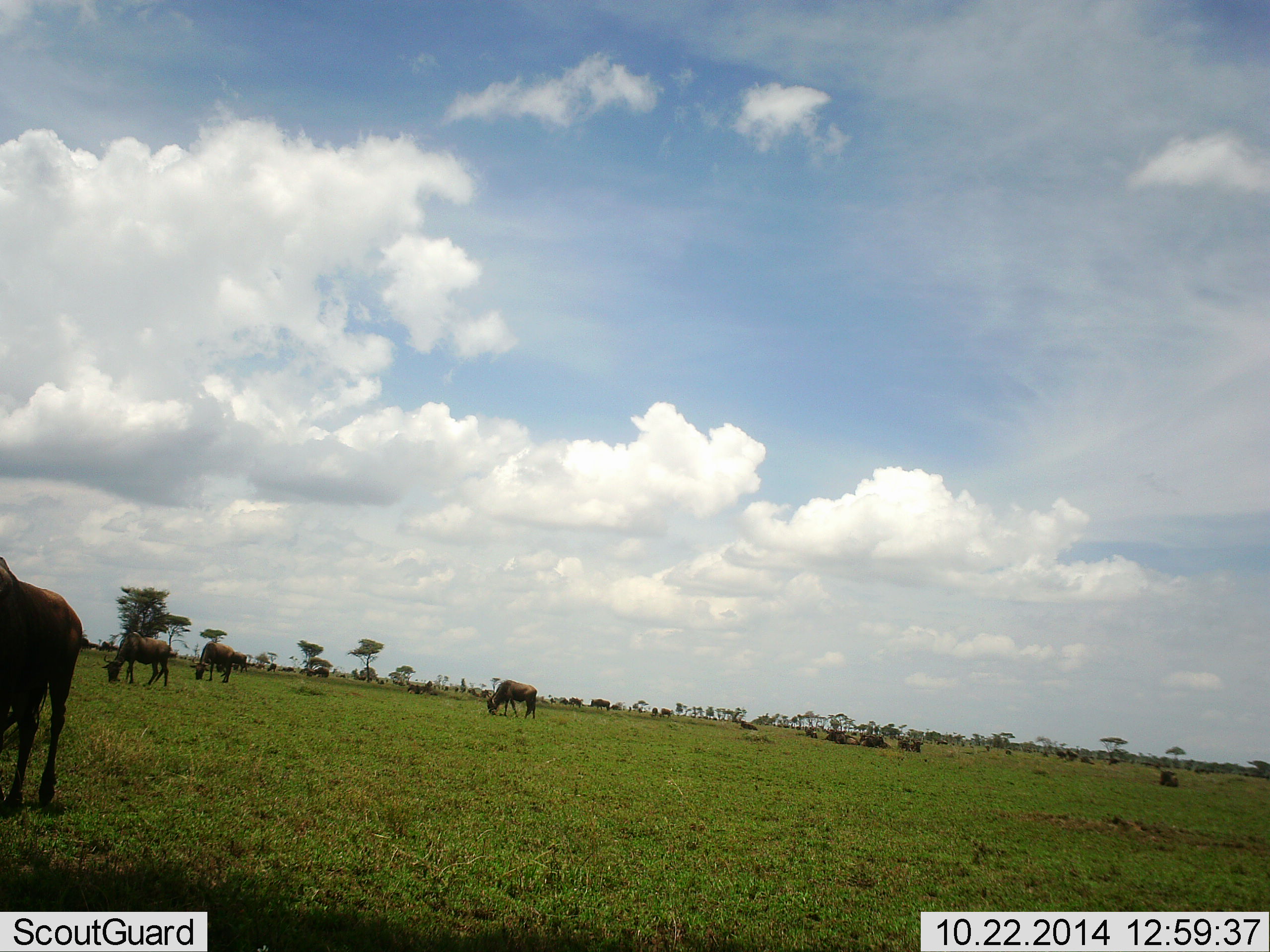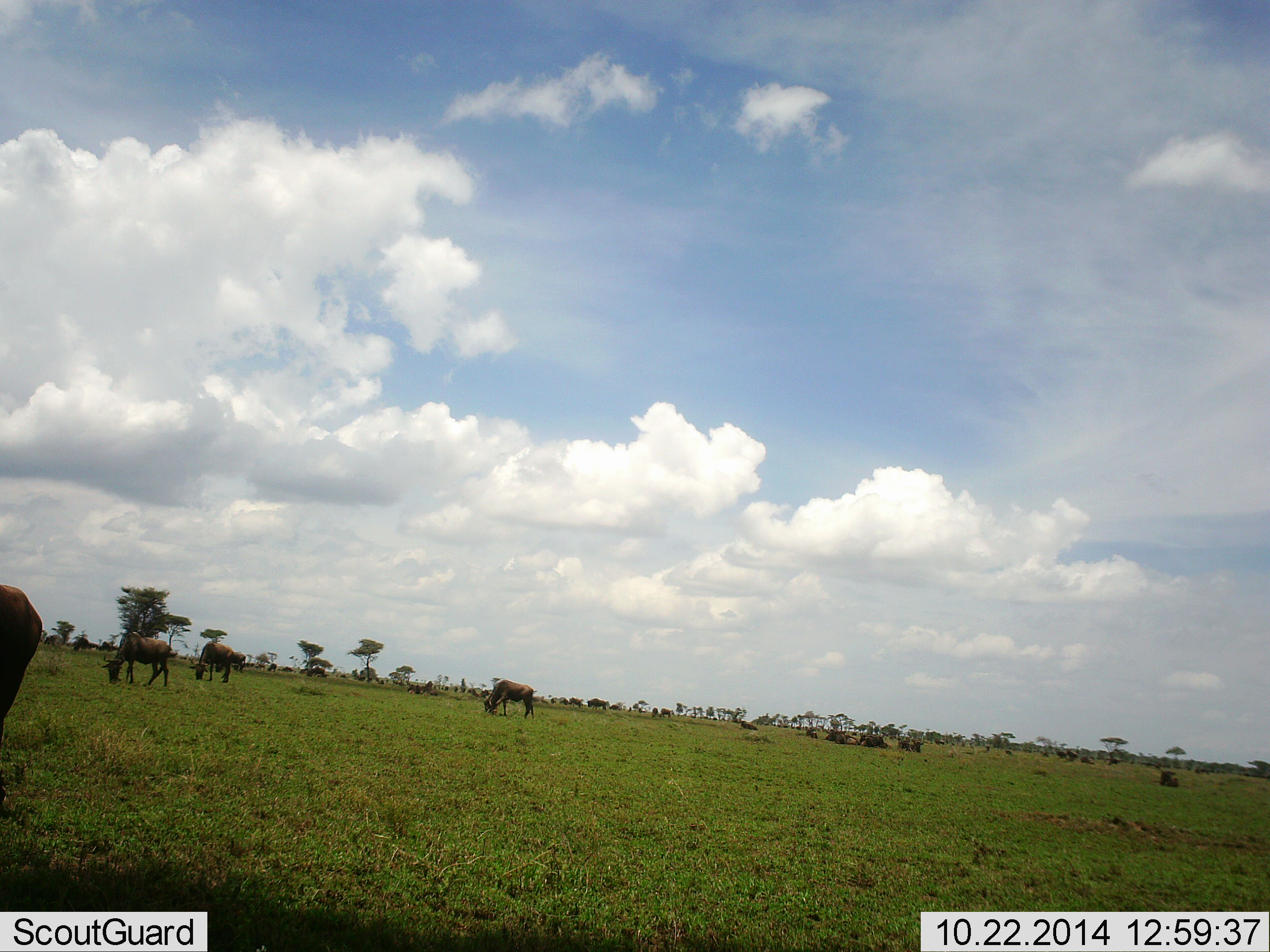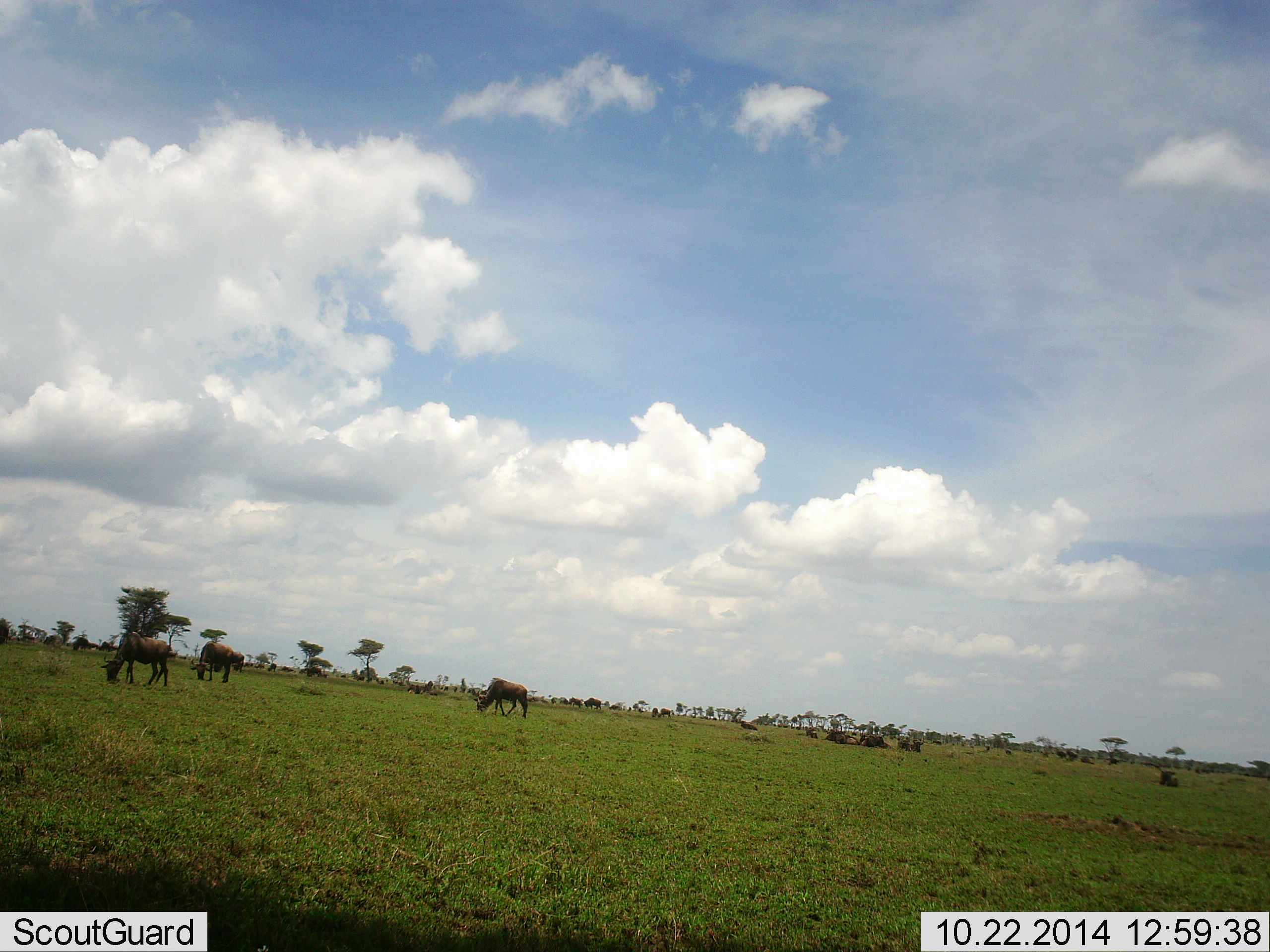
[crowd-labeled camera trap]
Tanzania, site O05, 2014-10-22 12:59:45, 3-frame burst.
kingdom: Animalia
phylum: Chordata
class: Mammalia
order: Artiodactyla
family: Bovidae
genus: Connochaetes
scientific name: Connochaetes taurinus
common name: blue wildebeest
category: wildebeest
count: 11-50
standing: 40%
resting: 40%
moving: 50%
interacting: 0%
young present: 0%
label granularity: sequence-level